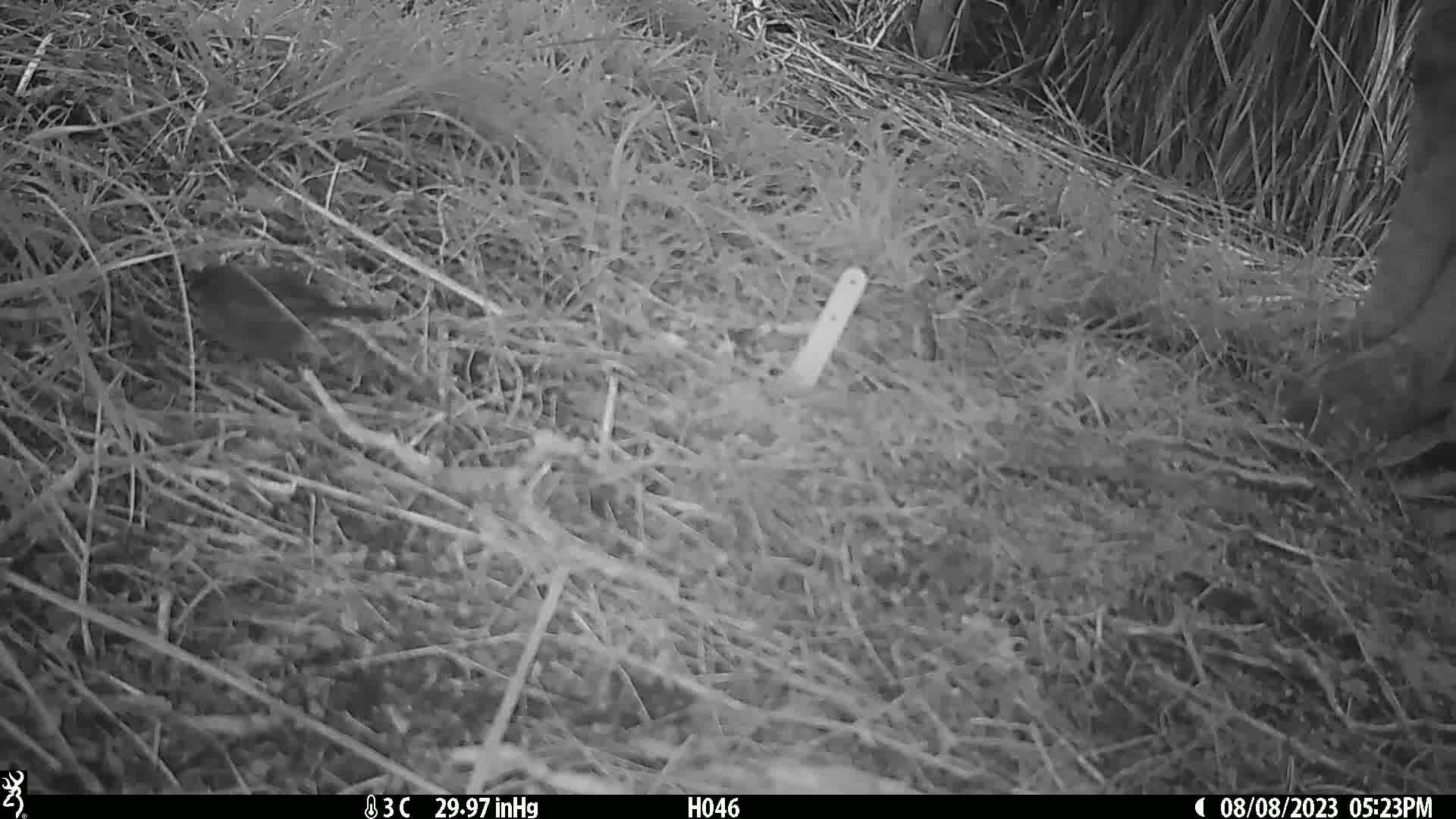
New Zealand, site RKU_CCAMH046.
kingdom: Animalia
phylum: Chordata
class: Aves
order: Passeriformes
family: Prunellidae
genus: Prunella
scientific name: Prunella modularis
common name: dunnock